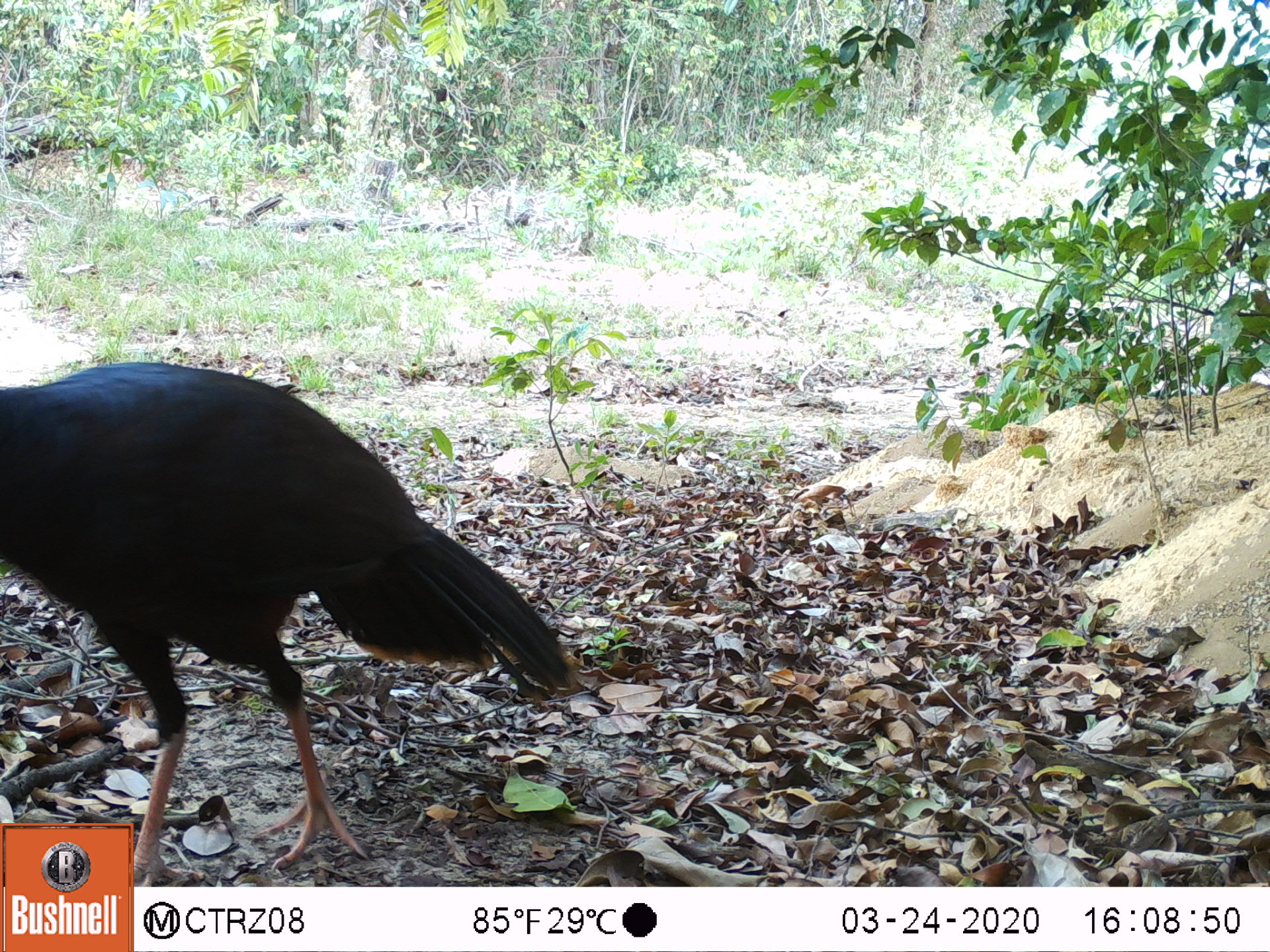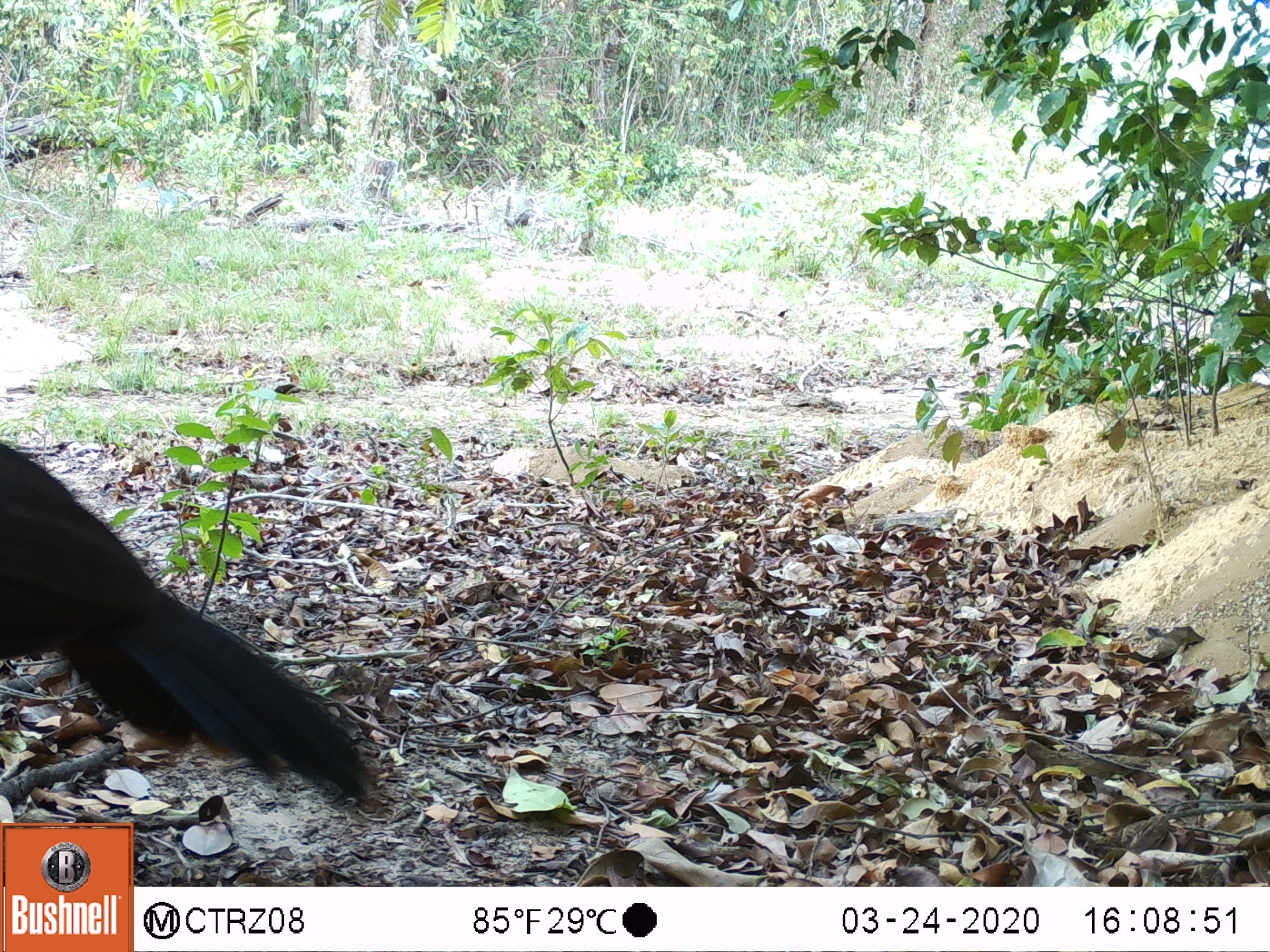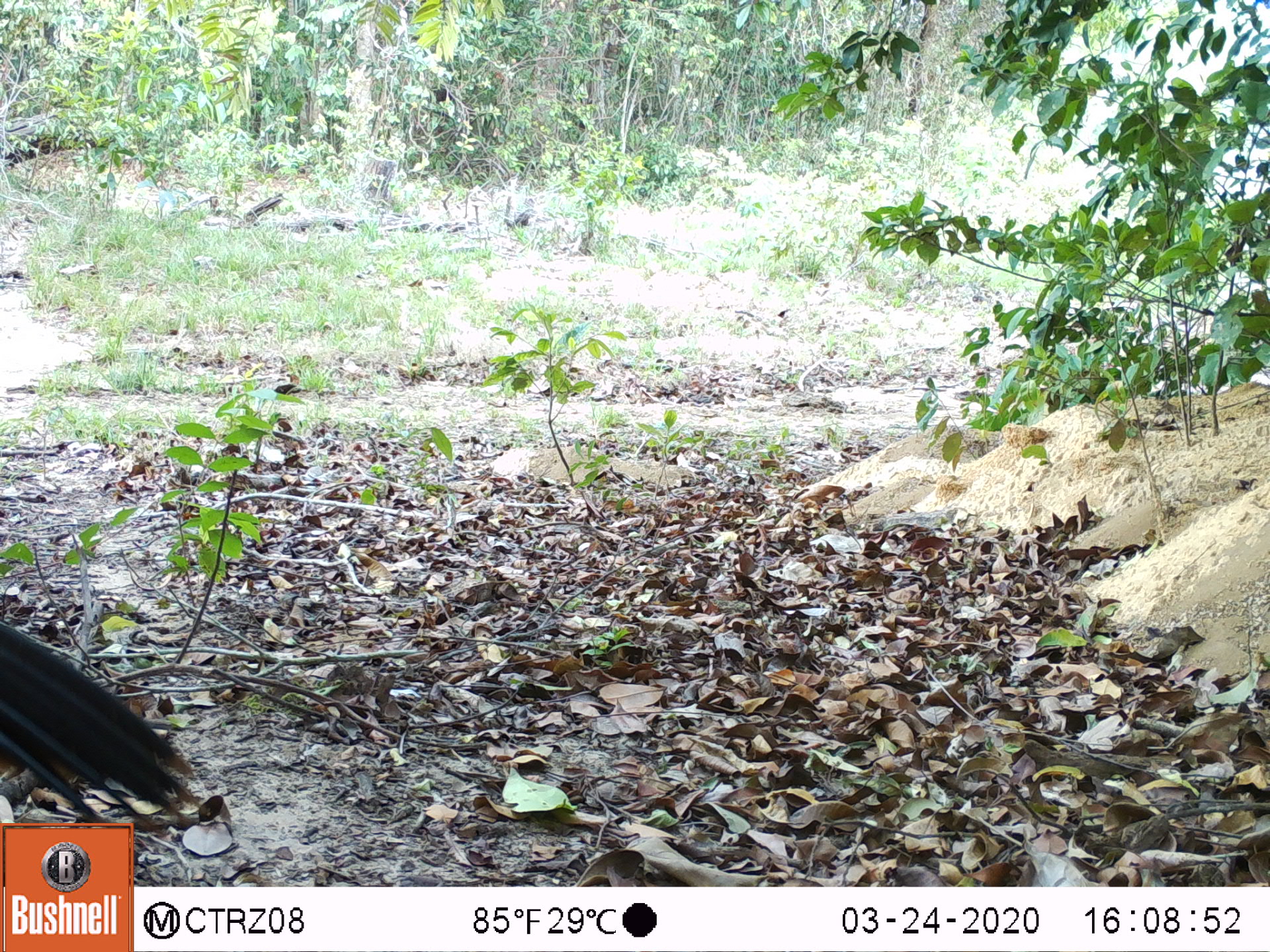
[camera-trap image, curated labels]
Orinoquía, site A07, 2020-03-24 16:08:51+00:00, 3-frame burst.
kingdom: Animalia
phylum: Chordata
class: Aves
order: Galliformes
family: Cracidae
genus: Mitu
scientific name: Mitu salvini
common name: salvin's currasow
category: salvins curassow